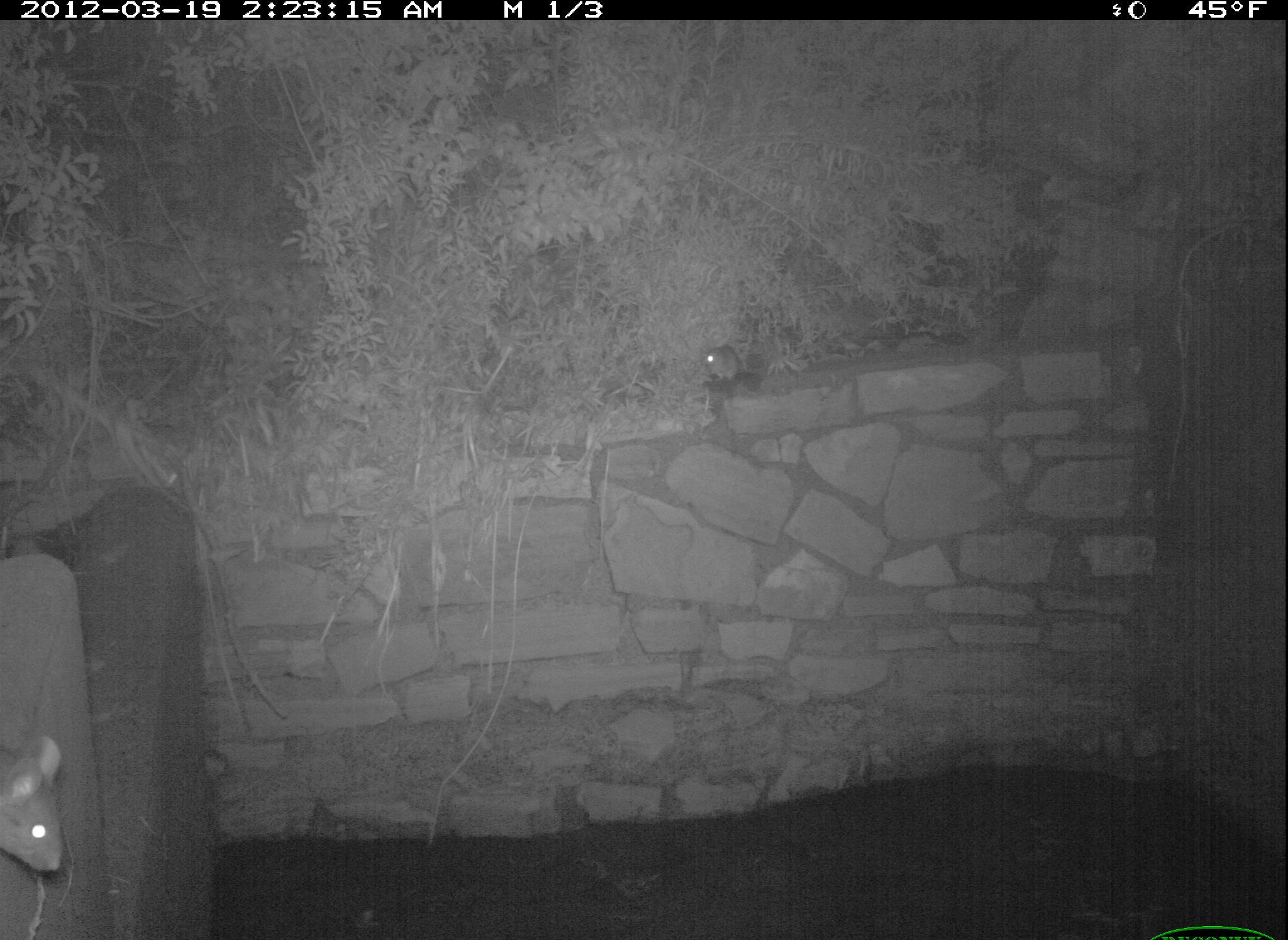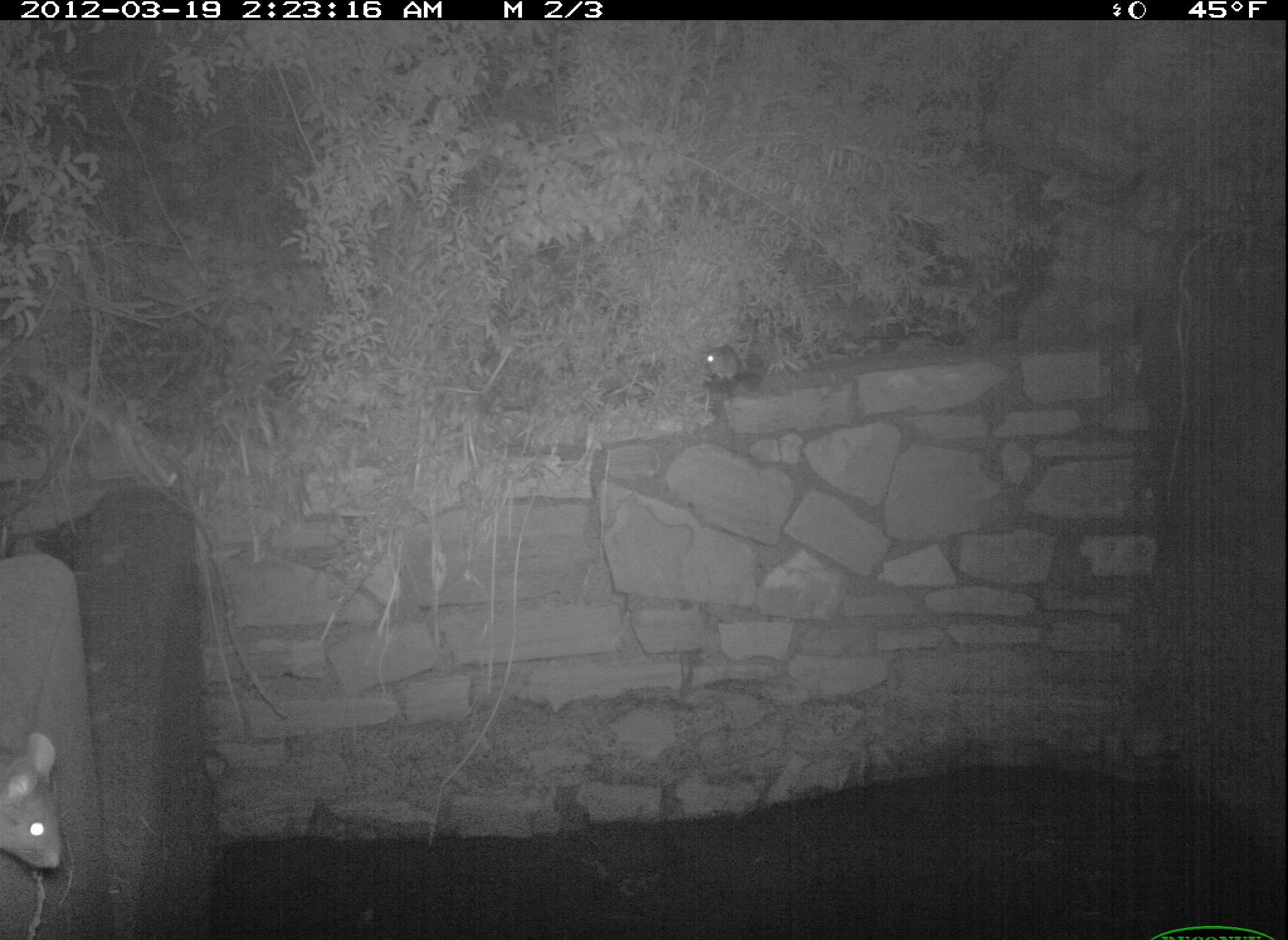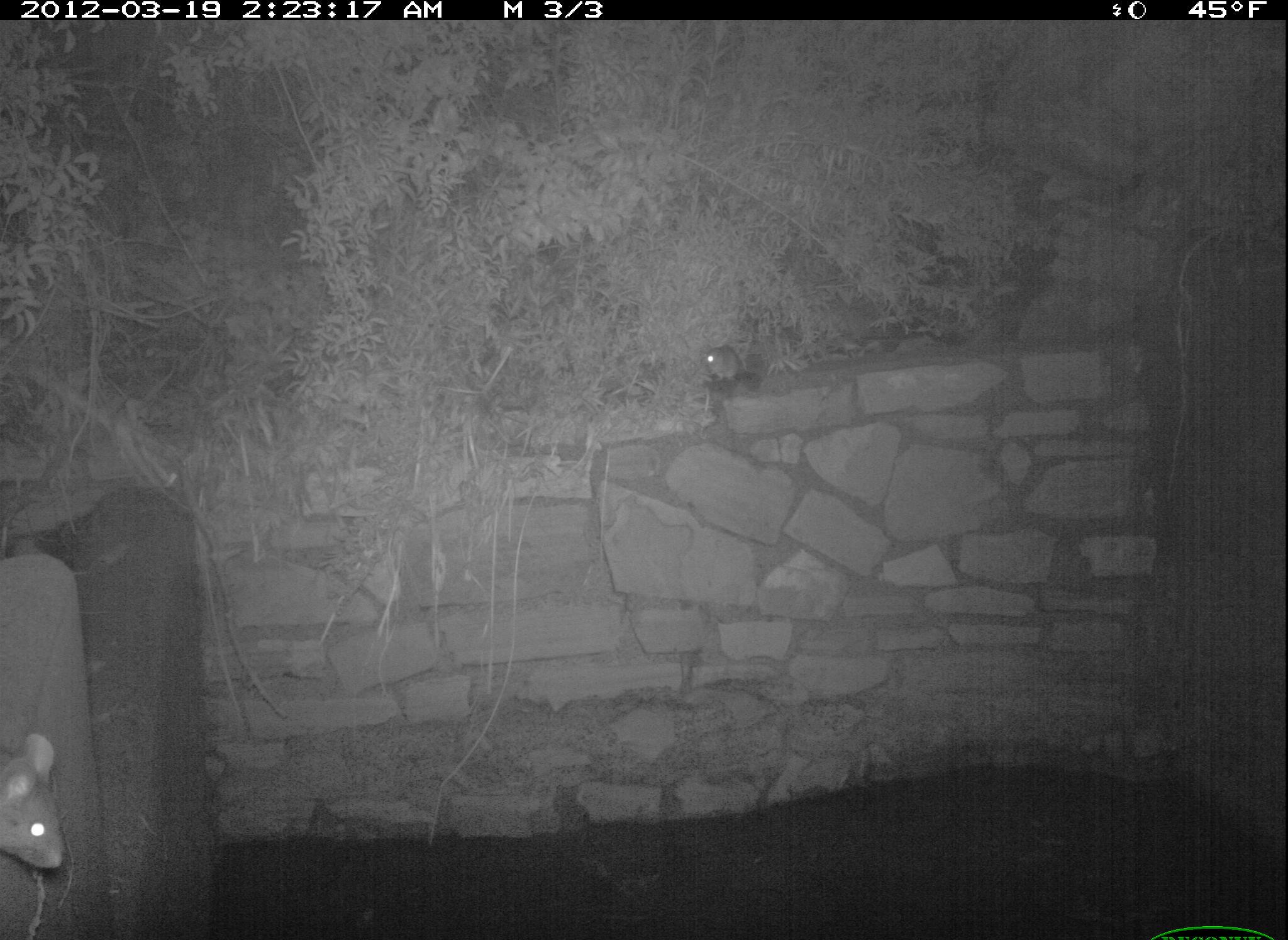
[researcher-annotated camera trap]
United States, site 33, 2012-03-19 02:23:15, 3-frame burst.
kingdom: Animalia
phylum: Chordata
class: Mammalia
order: Rodentia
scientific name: Rodentia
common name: rodent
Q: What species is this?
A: Rodent (Rodentia).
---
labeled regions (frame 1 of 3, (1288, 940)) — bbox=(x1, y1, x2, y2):
rodent: bbox=(704, 341, 753, 385)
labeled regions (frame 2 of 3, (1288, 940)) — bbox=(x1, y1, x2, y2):
rodent: bbox=(686, 335, 771, 404)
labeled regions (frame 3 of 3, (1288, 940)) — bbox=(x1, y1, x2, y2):
rodent: bbox=(700, 347, 755, 386)